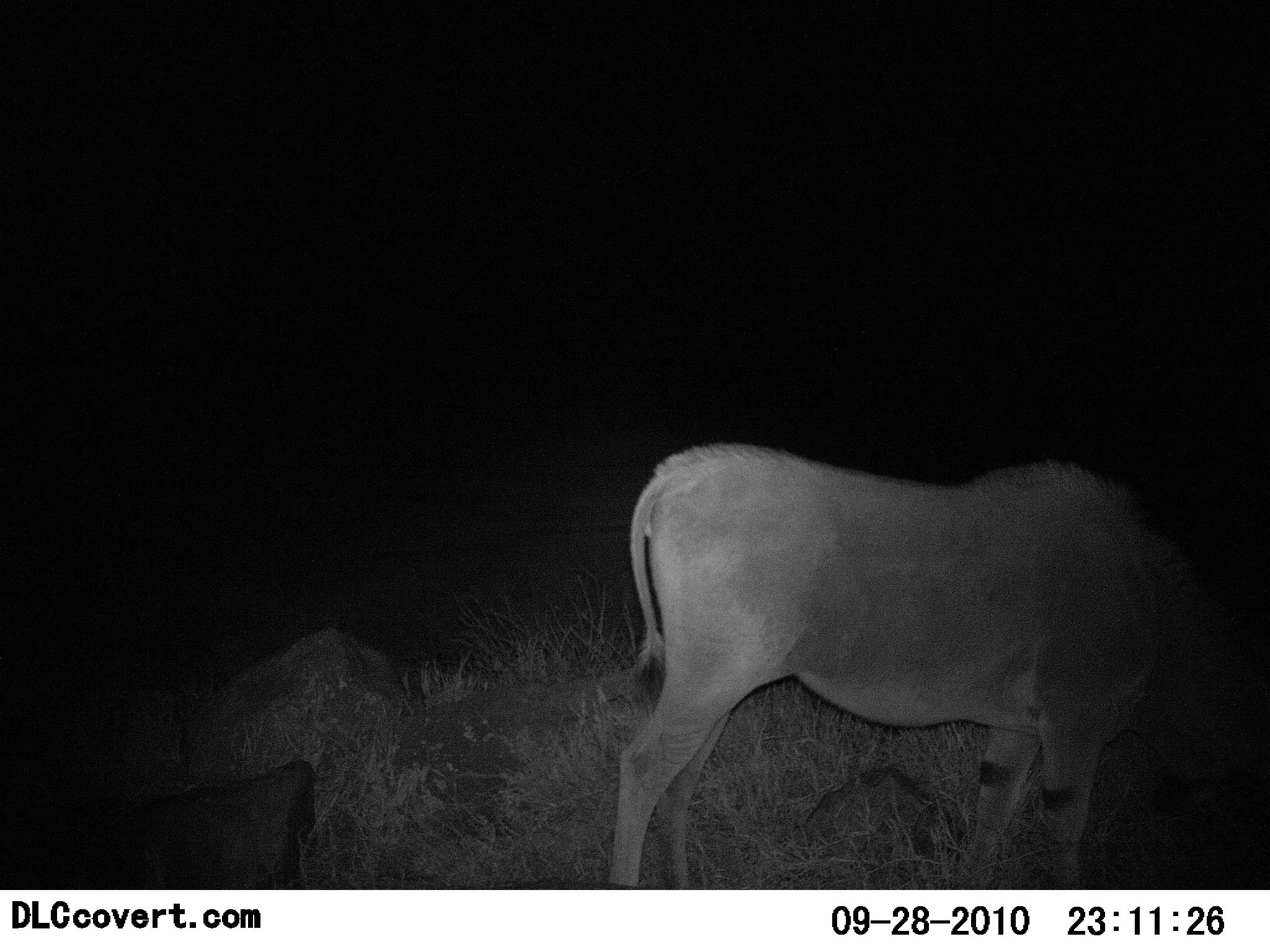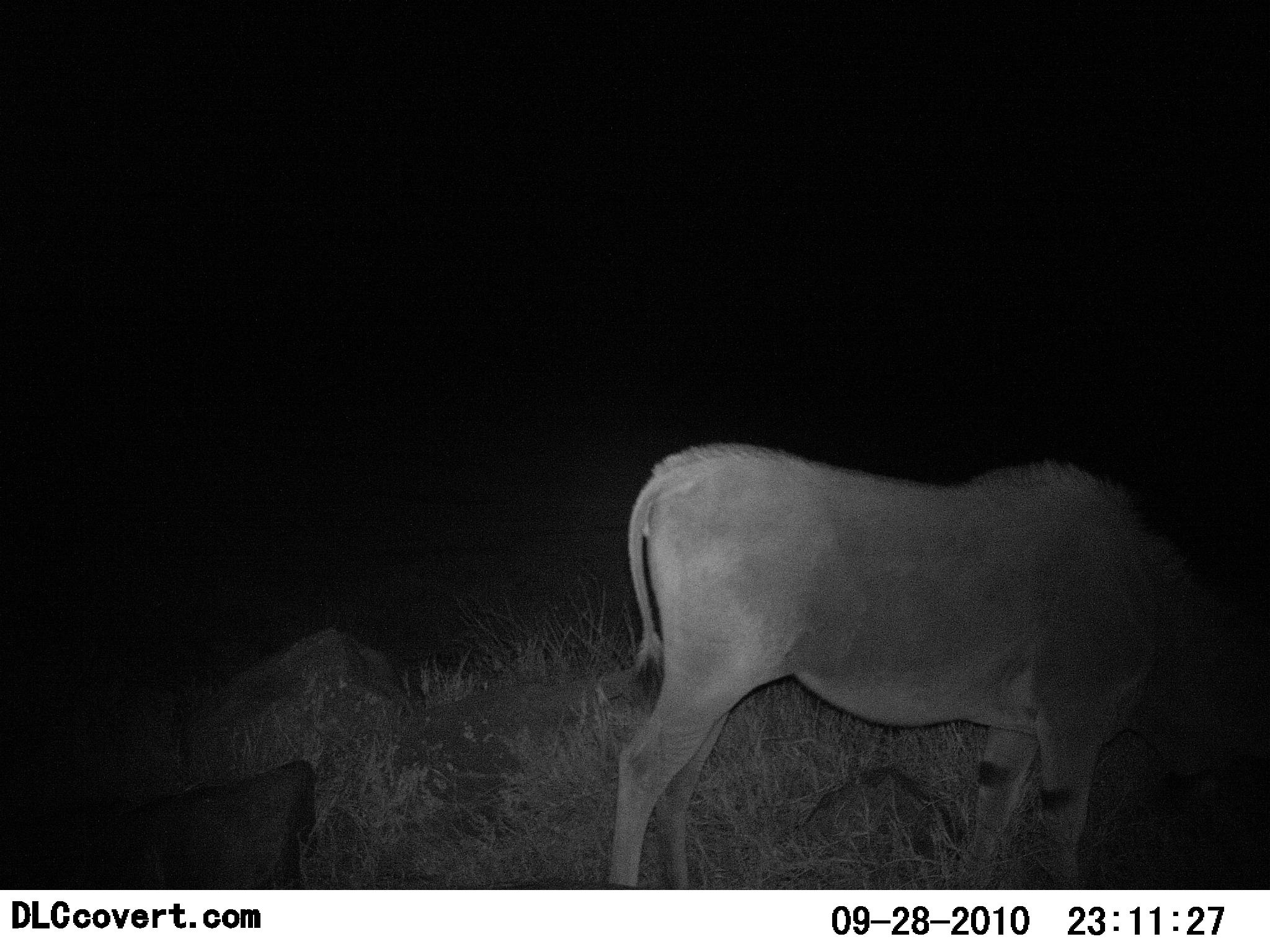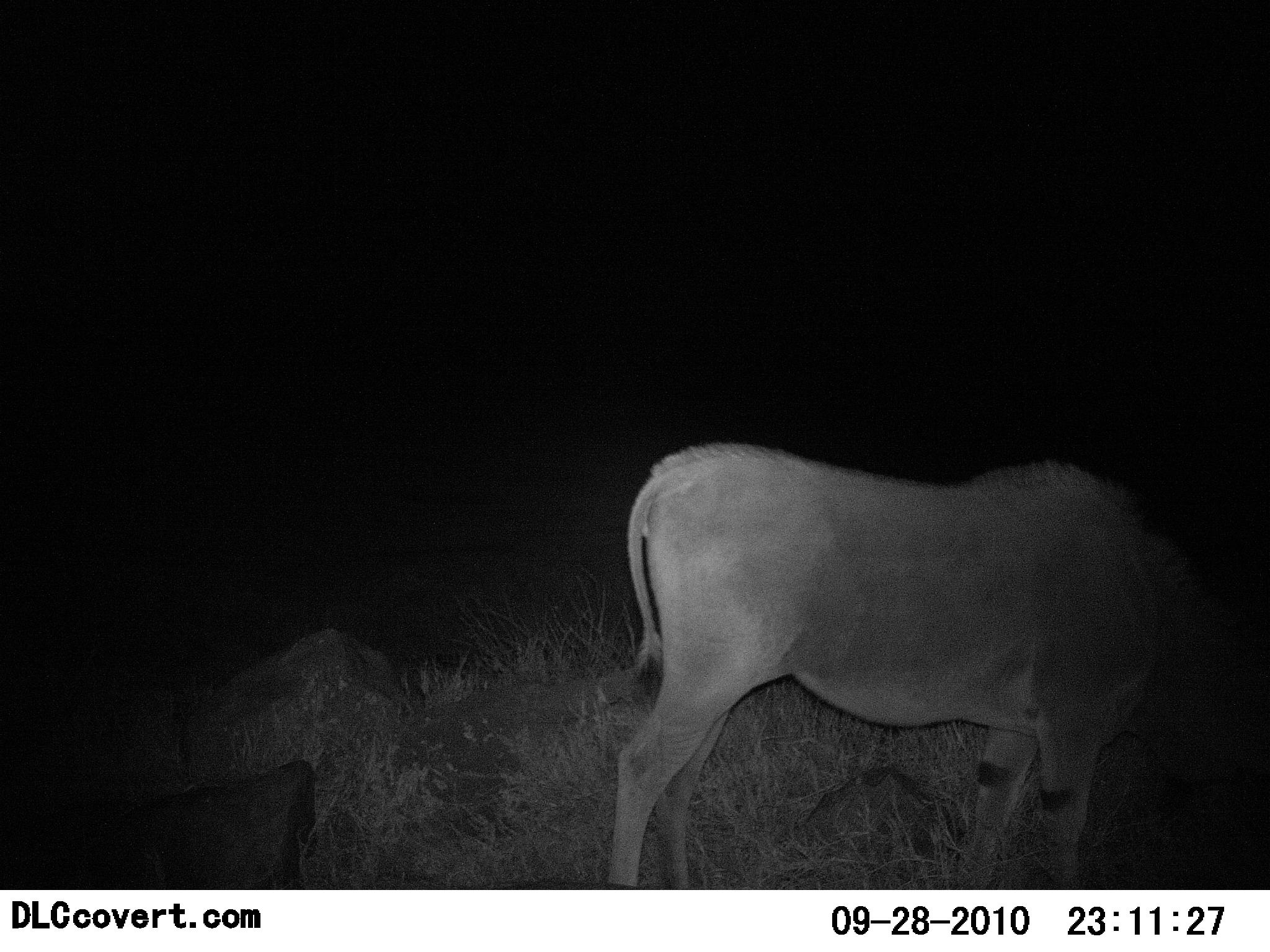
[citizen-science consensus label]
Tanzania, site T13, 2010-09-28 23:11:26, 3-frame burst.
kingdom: Animalia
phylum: Chordata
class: Mammalia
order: Artiodactyla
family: Bovidae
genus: Tragelaphus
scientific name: Tragelaphus oryx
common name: eland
Eland (Tragelaphus oryx), count 1. Behavior (volunteer vote fractions): standing 60%, resting 0%, moving 7%, interacting 0%. Young present (vote fraction): 0%. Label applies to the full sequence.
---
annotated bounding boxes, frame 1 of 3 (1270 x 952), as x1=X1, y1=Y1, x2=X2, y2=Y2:
animal: x1=594, y1=436, x2=1270, y2=891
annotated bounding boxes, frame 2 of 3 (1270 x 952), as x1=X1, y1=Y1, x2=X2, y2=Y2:
animal: x1=600, y1=433, x2=1270, y2=889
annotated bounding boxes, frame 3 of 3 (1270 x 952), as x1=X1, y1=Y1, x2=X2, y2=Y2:
animal: x1=599, y1=431, x2=1270, y2=889